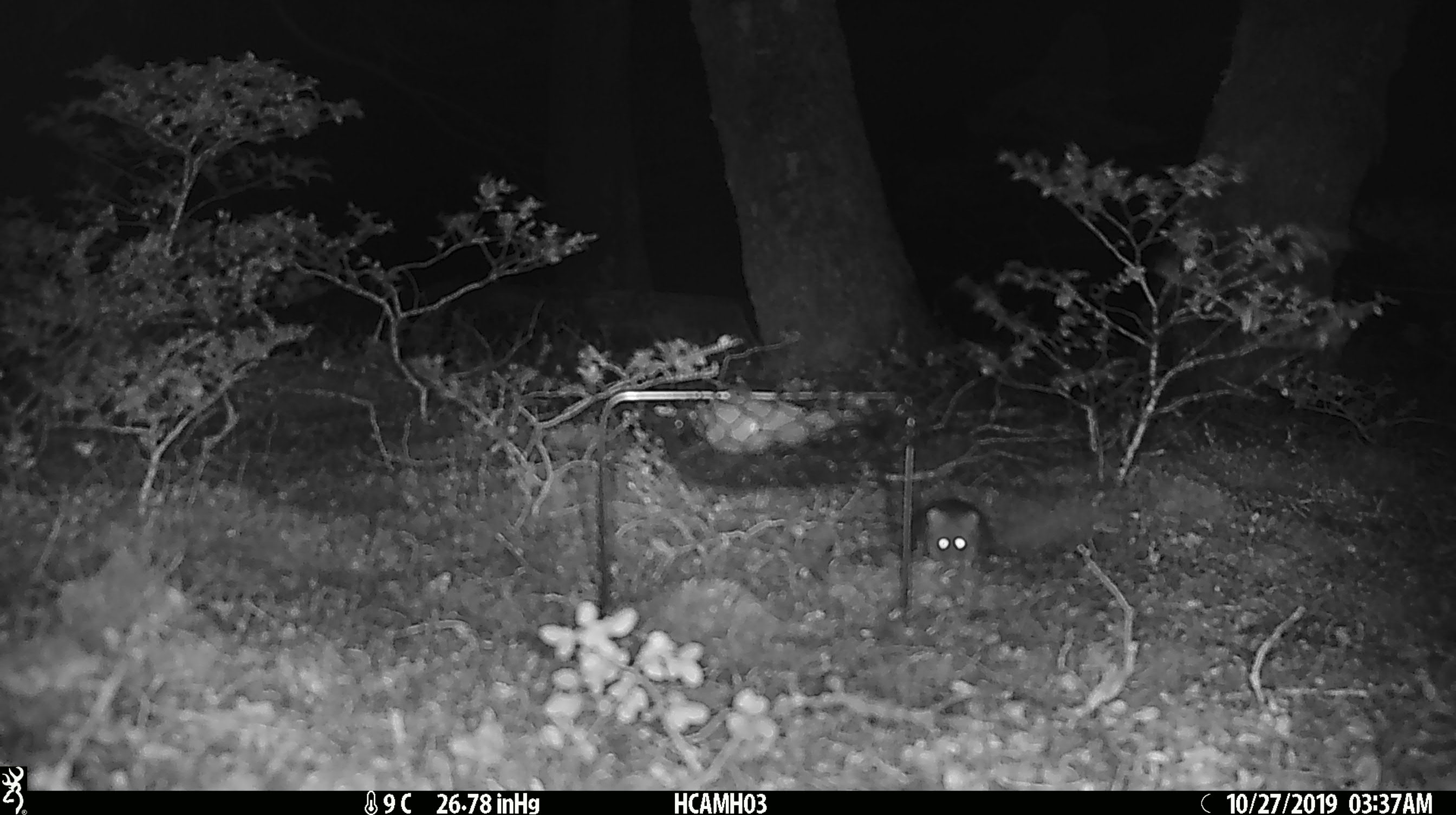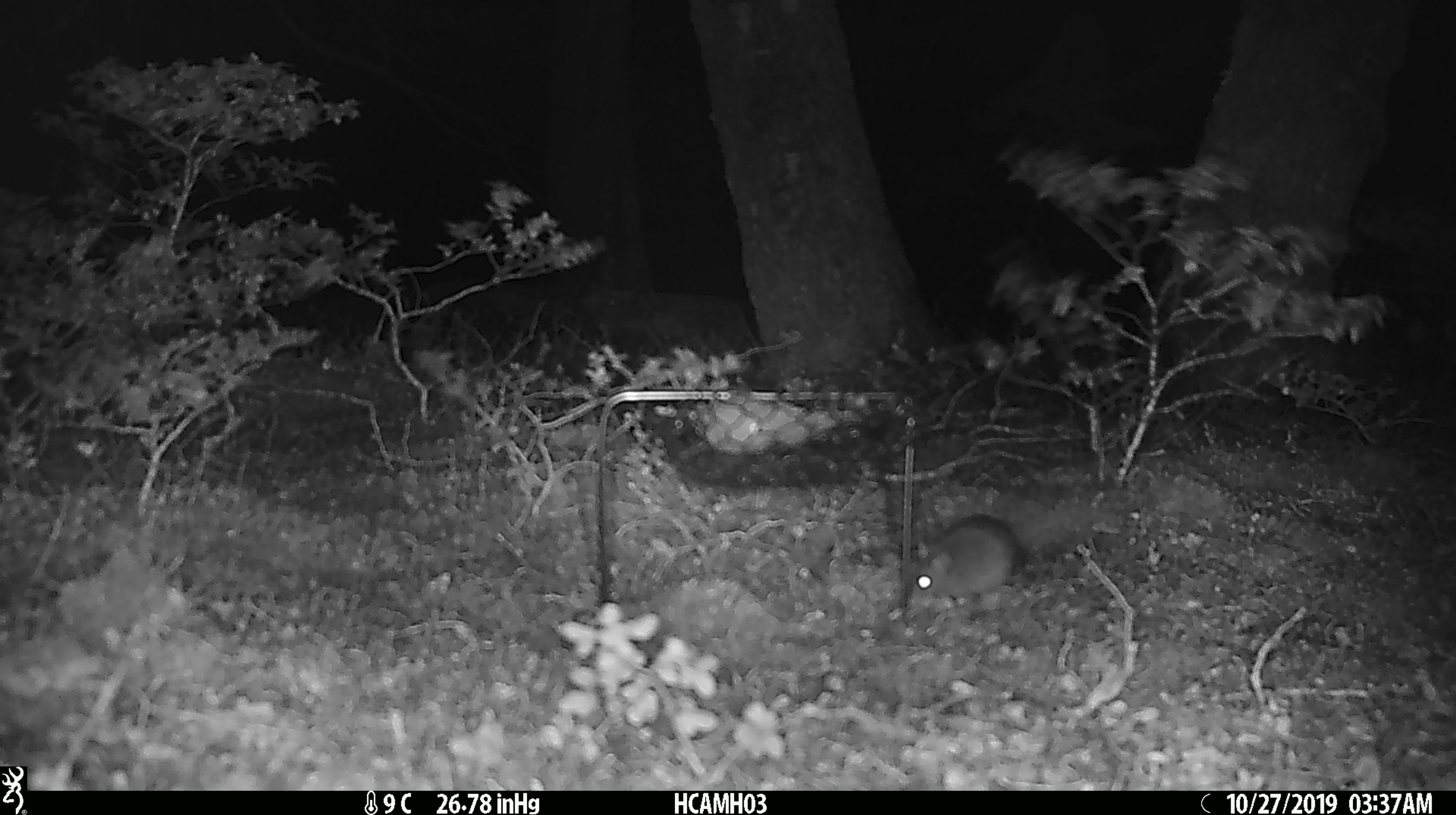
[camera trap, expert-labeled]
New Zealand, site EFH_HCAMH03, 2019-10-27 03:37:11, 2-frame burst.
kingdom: Animalia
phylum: Chordata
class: Mammalia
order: Rodentia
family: Muridae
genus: Mus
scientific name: Mus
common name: mouse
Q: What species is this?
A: Mouse (Mus).